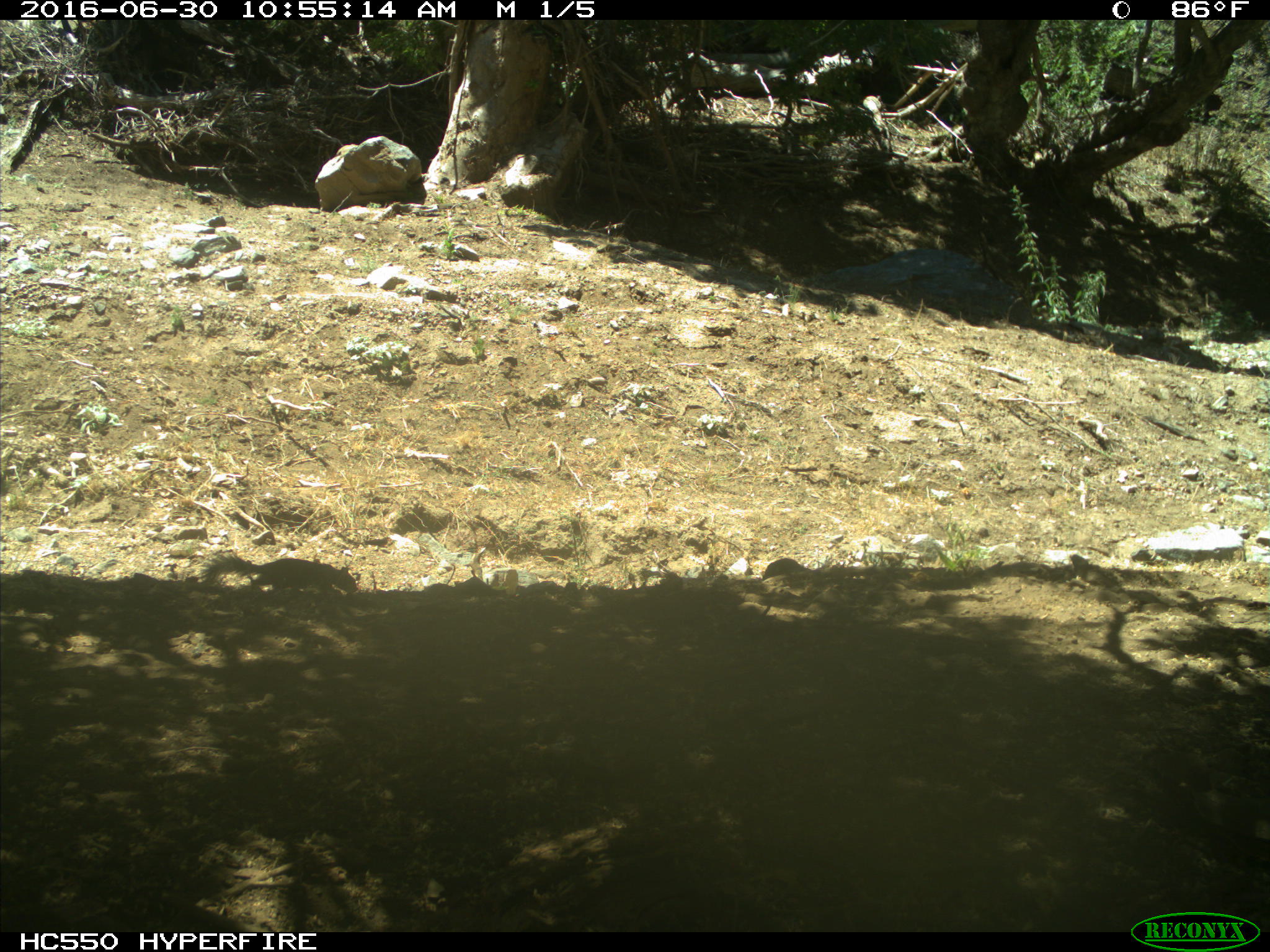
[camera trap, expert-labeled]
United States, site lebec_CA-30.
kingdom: Animalia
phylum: Chordata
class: Mammalia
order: Rodentia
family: Sciuridae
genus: Otospermophilus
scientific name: Otospermophilus beecheyi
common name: california ground squirrel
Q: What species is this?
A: Otospermophilus beecheyi (california ground squirrel).